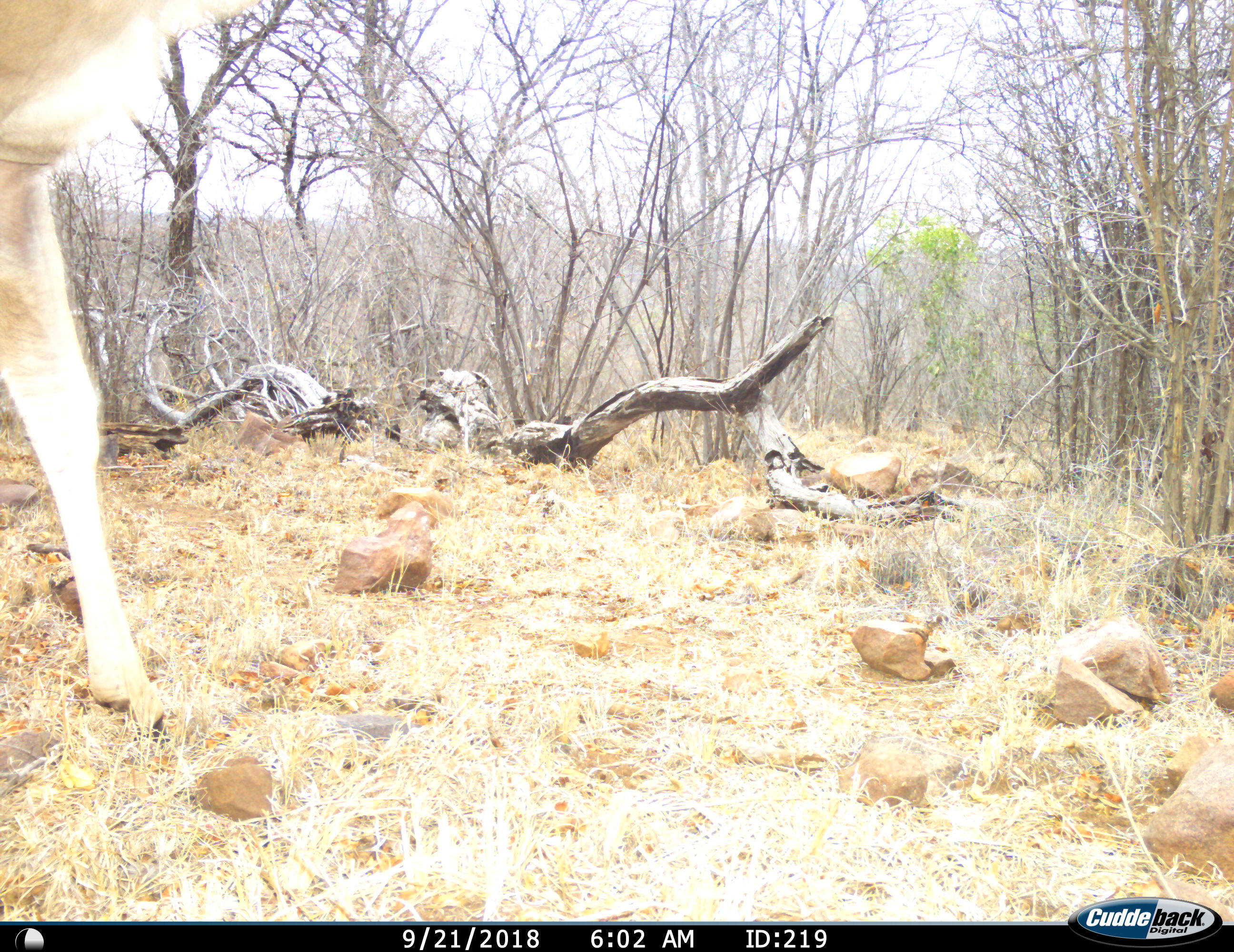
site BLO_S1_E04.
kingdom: Animalia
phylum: Chordata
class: Mammalia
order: Artiodactyla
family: Bovidae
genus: Tragelaphus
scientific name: Tragelaphus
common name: kudu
Kudu (Tragelaphus), count 1. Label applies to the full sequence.